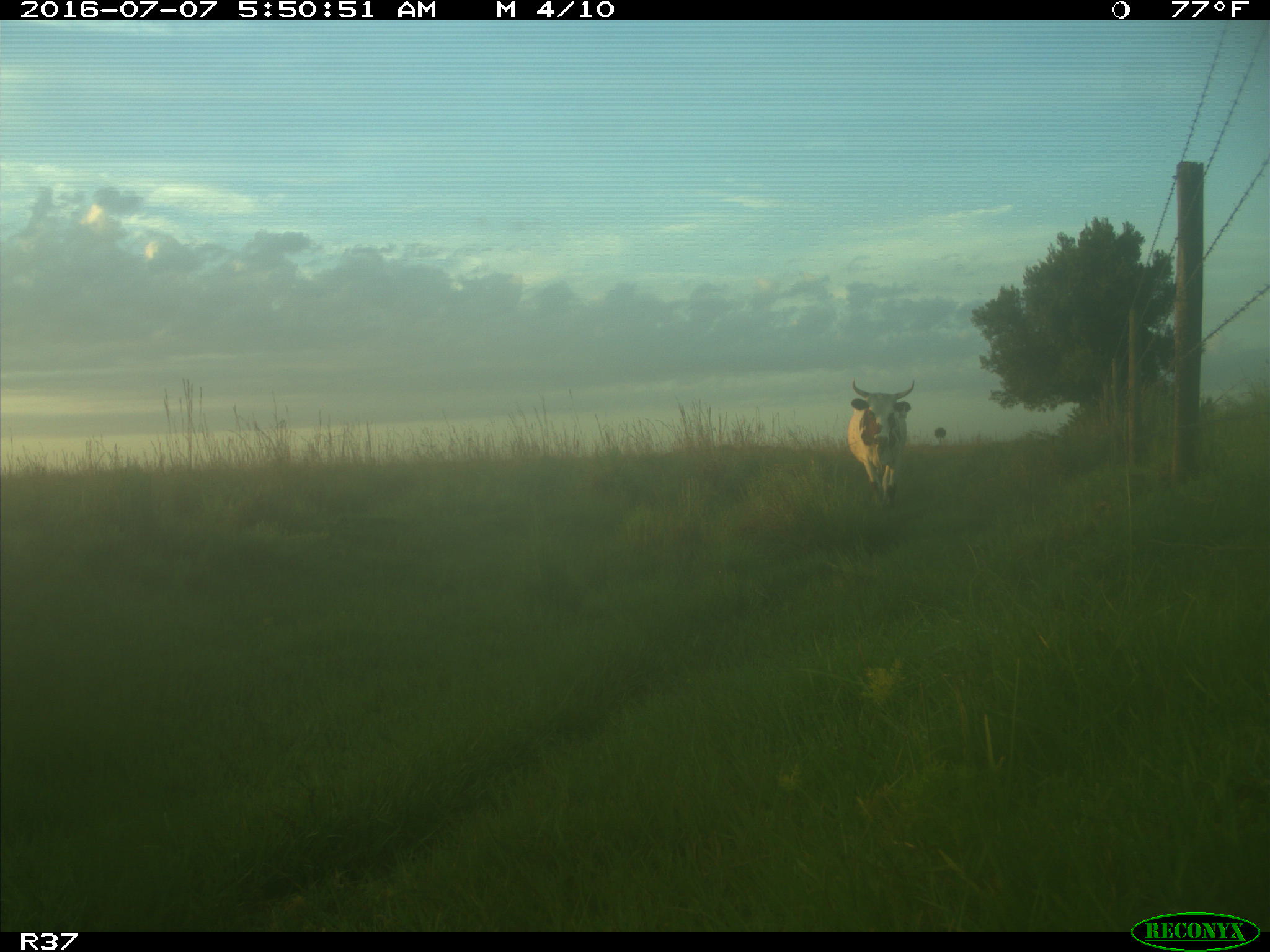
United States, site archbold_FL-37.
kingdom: Animalia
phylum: Chordata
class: Mammalia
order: Artiodactyla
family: Bovidae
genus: Bos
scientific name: Bos taurus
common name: domestic cow